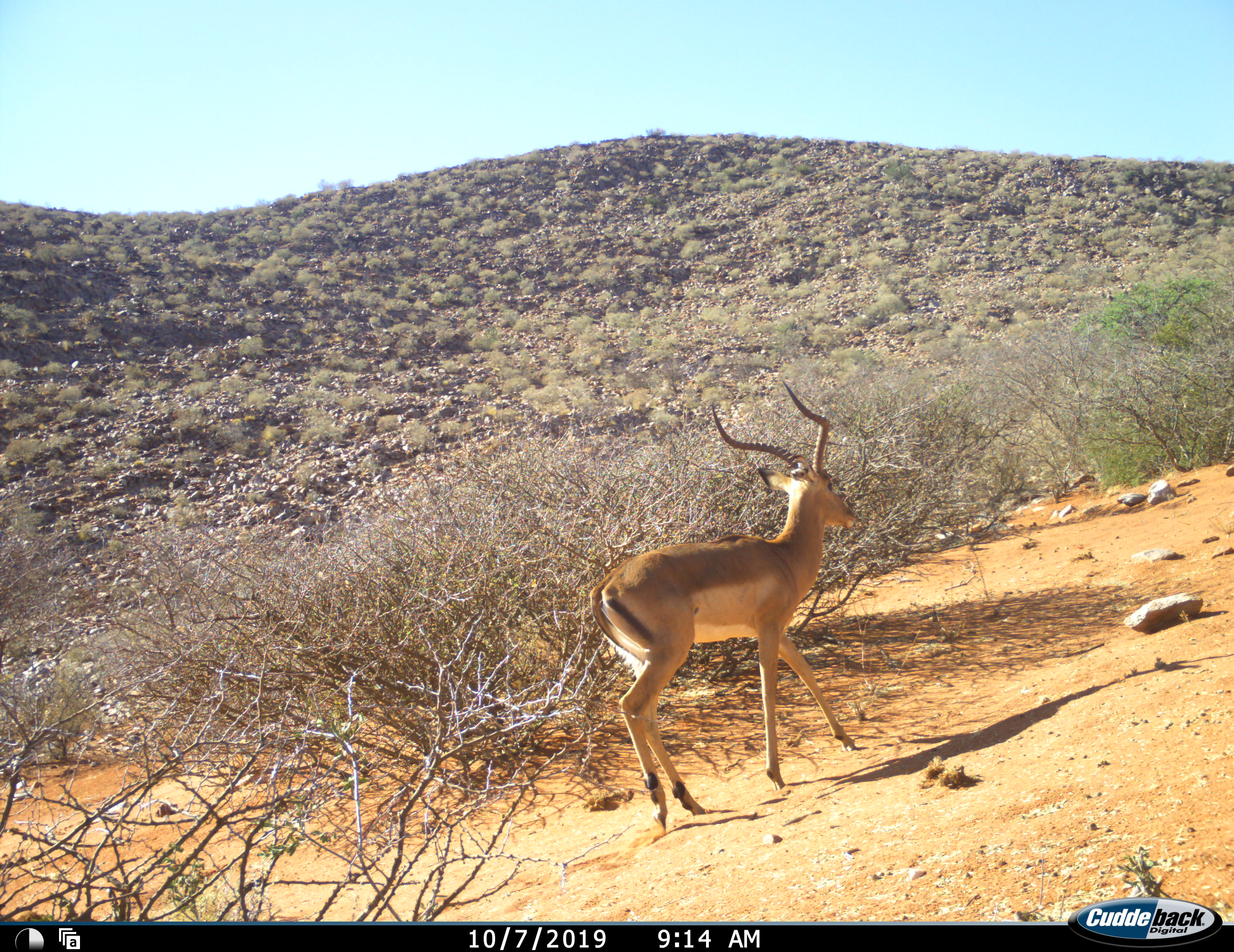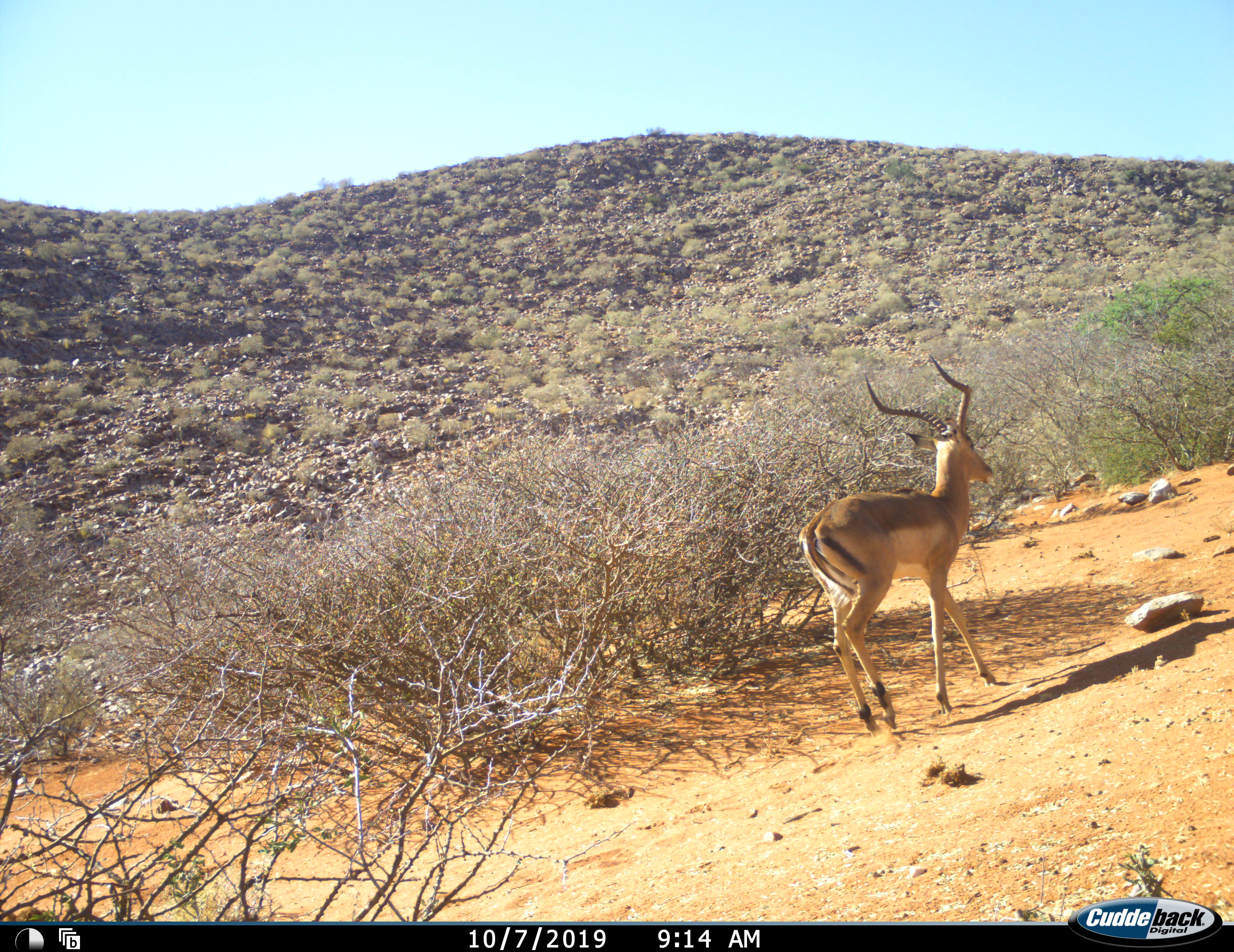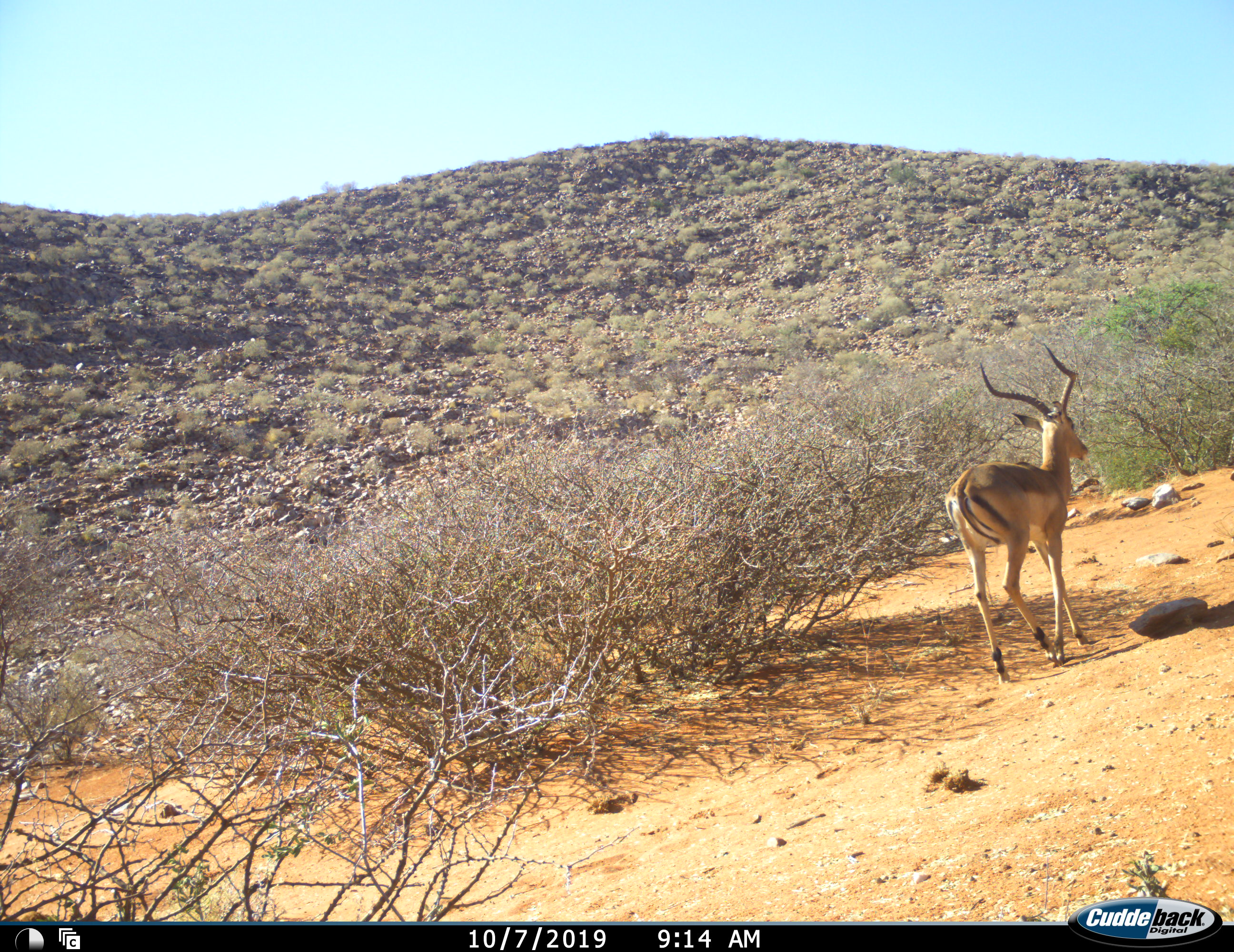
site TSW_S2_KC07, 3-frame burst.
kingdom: Animalia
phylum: Chordata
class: Mammalia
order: Artiodactyla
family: Bovidae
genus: Aepyceros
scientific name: Aepyceros melampus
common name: impala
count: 1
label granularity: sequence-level